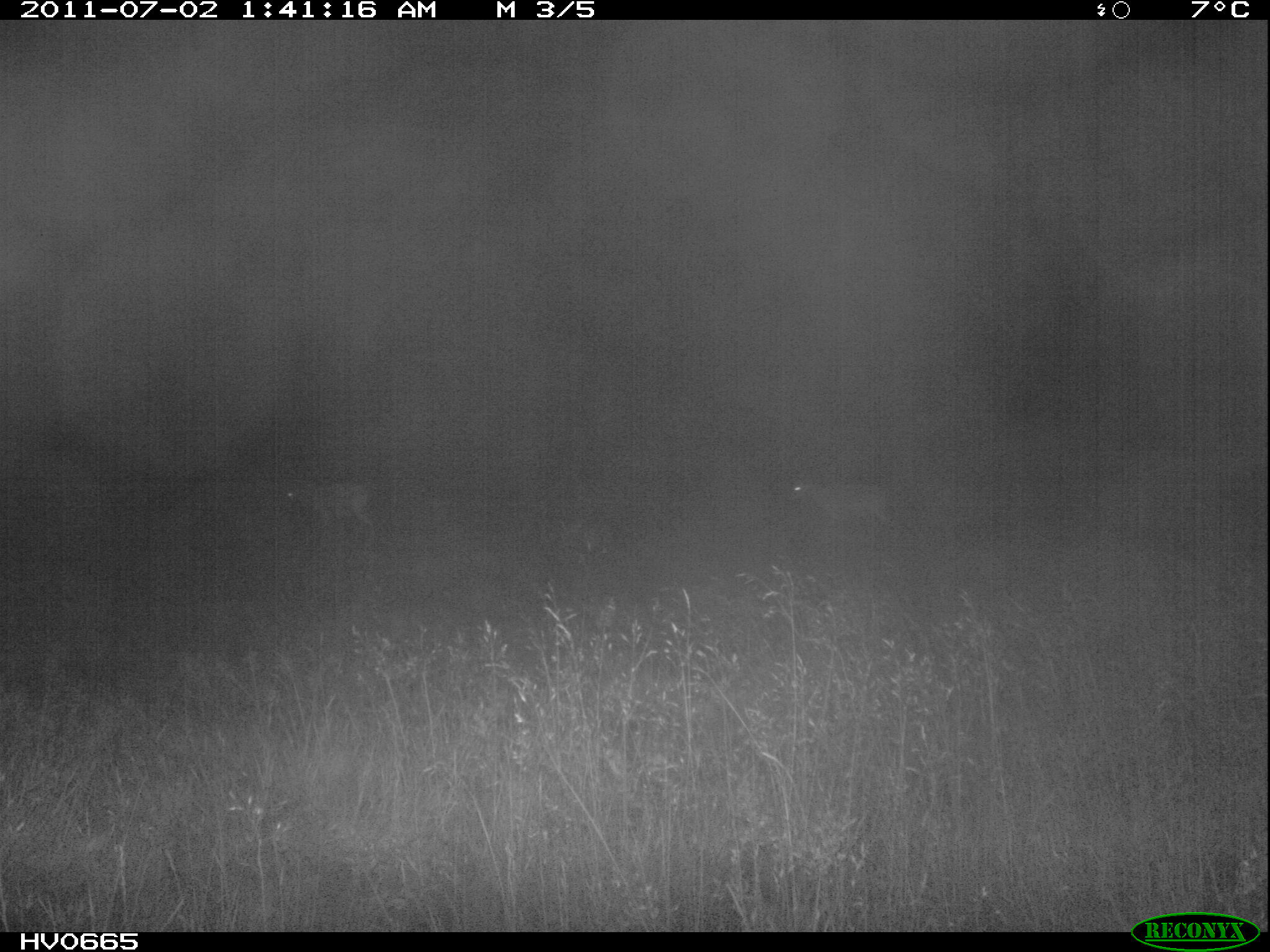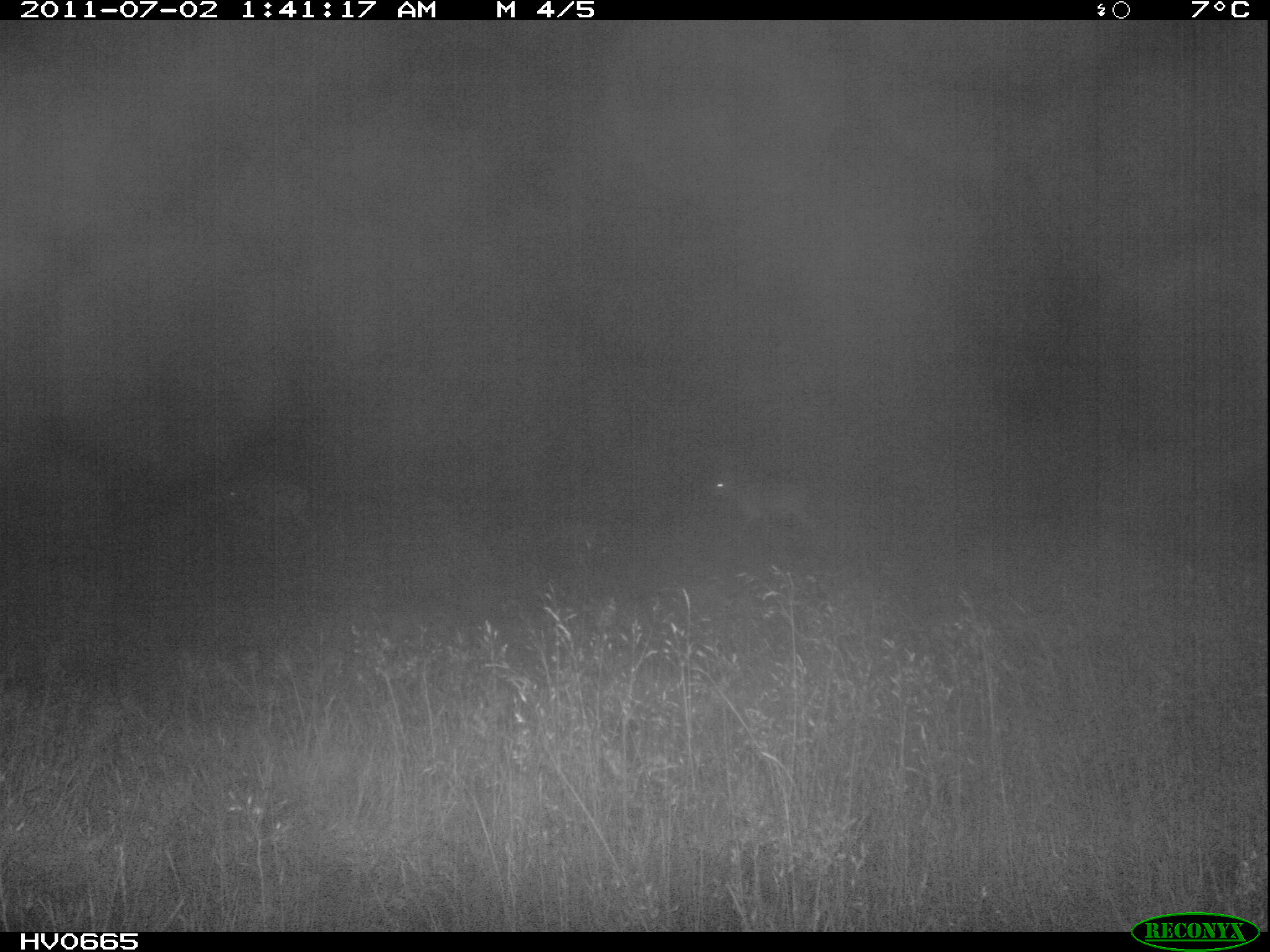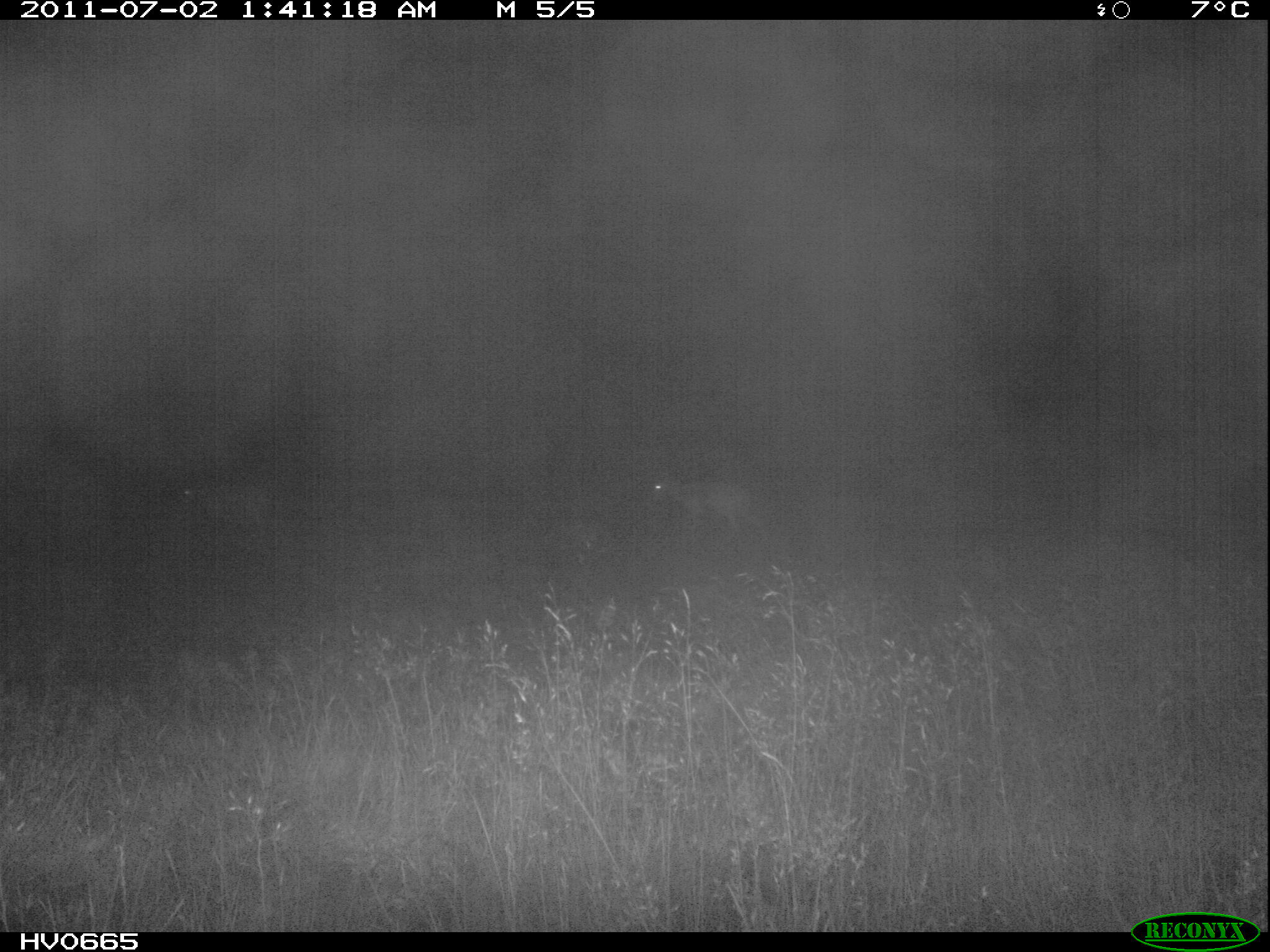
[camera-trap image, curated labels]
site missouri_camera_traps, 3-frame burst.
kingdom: Animalia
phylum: Chordata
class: Mammalia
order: Artiodactyla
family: Bovidae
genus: Ovis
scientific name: Ovis ammon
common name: mouflon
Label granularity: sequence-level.